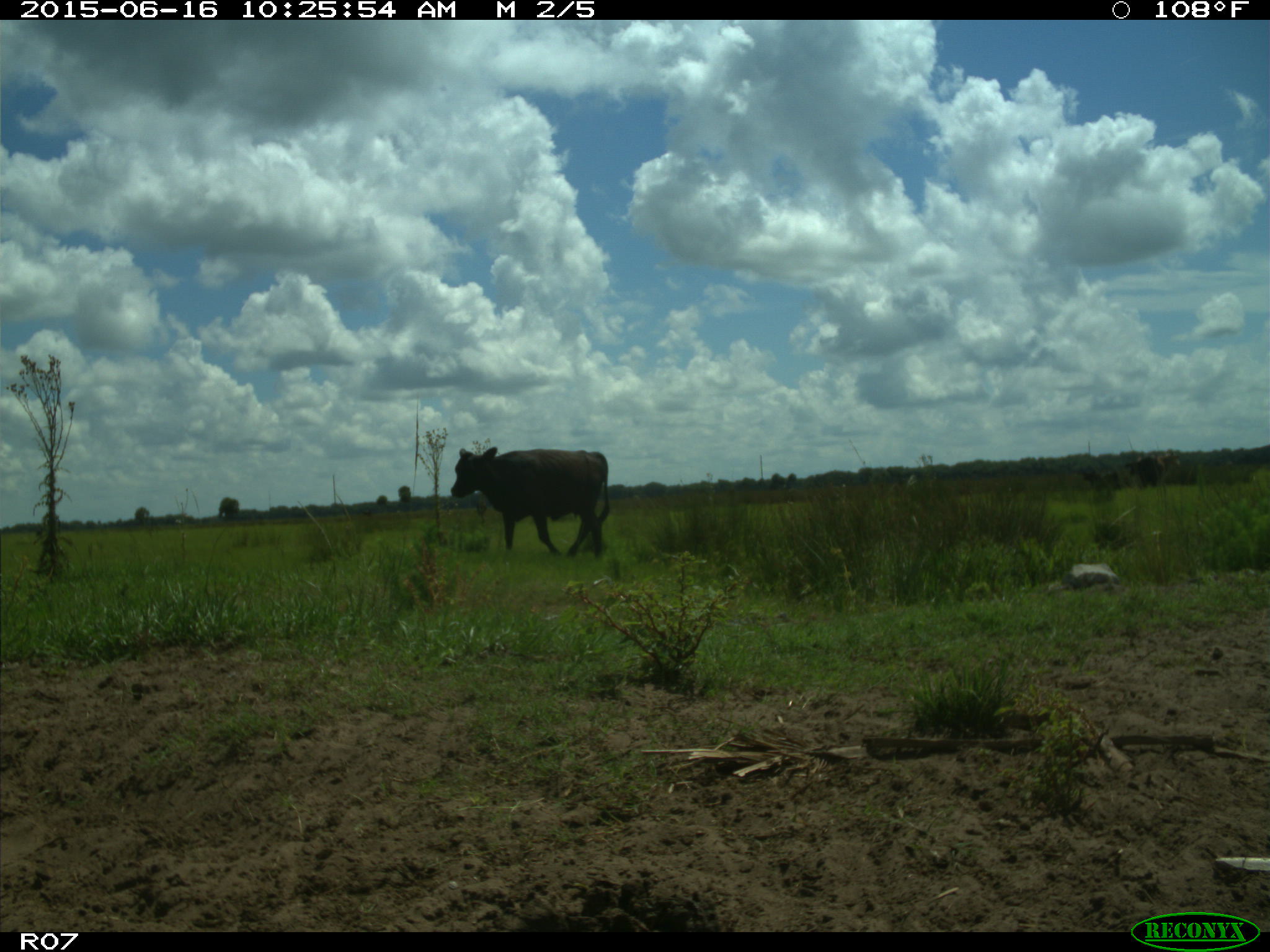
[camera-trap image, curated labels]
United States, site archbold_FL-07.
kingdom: Animalia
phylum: Chordata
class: Mammalia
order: Artiodactyla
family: Bovidae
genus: Bos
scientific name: Bos taurus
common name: domestic cow